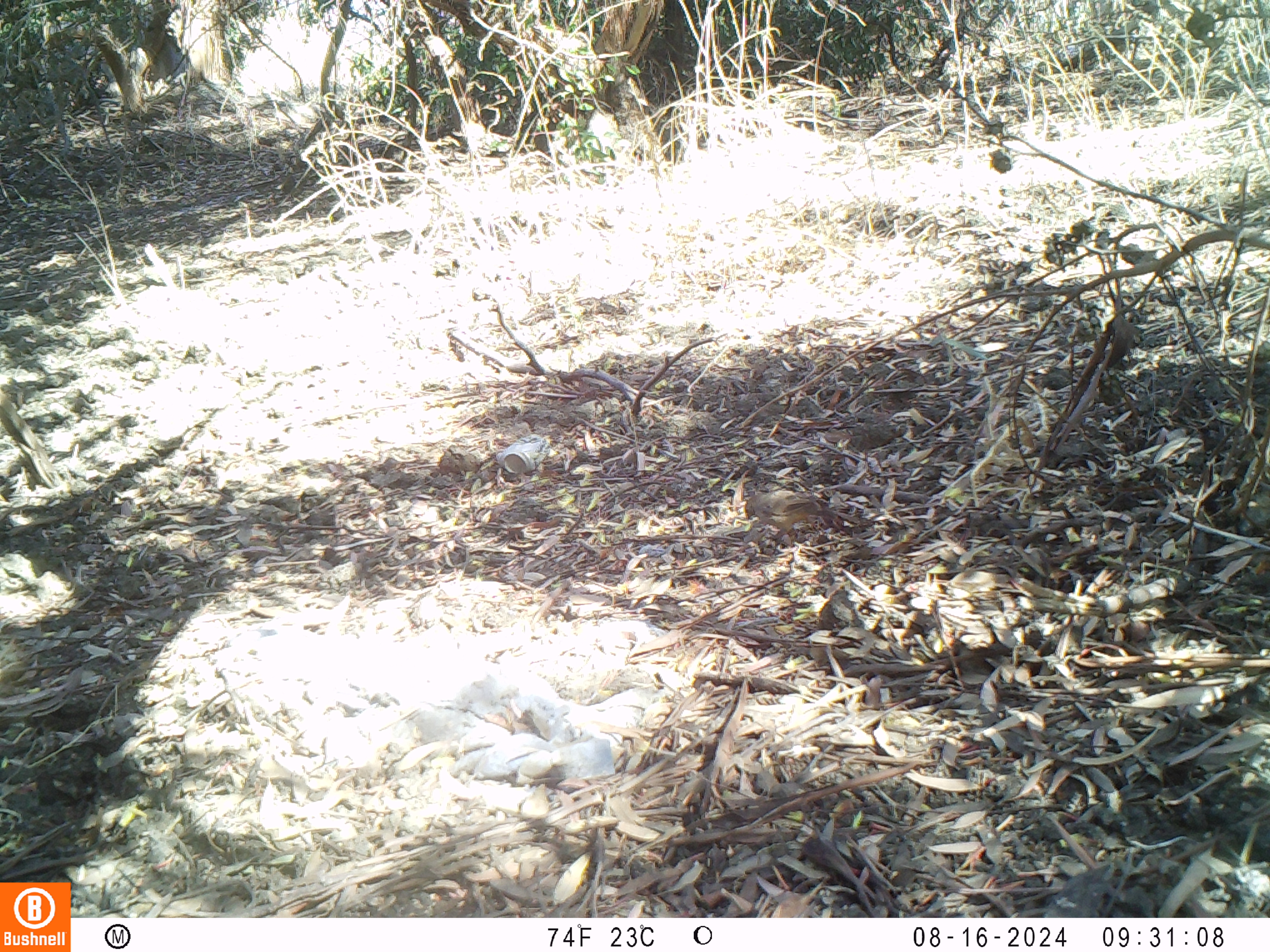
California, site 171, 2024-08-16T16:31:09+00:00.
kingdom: Animalia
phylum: Chordata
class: Aves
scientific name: Aves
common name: bird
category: unknown bird